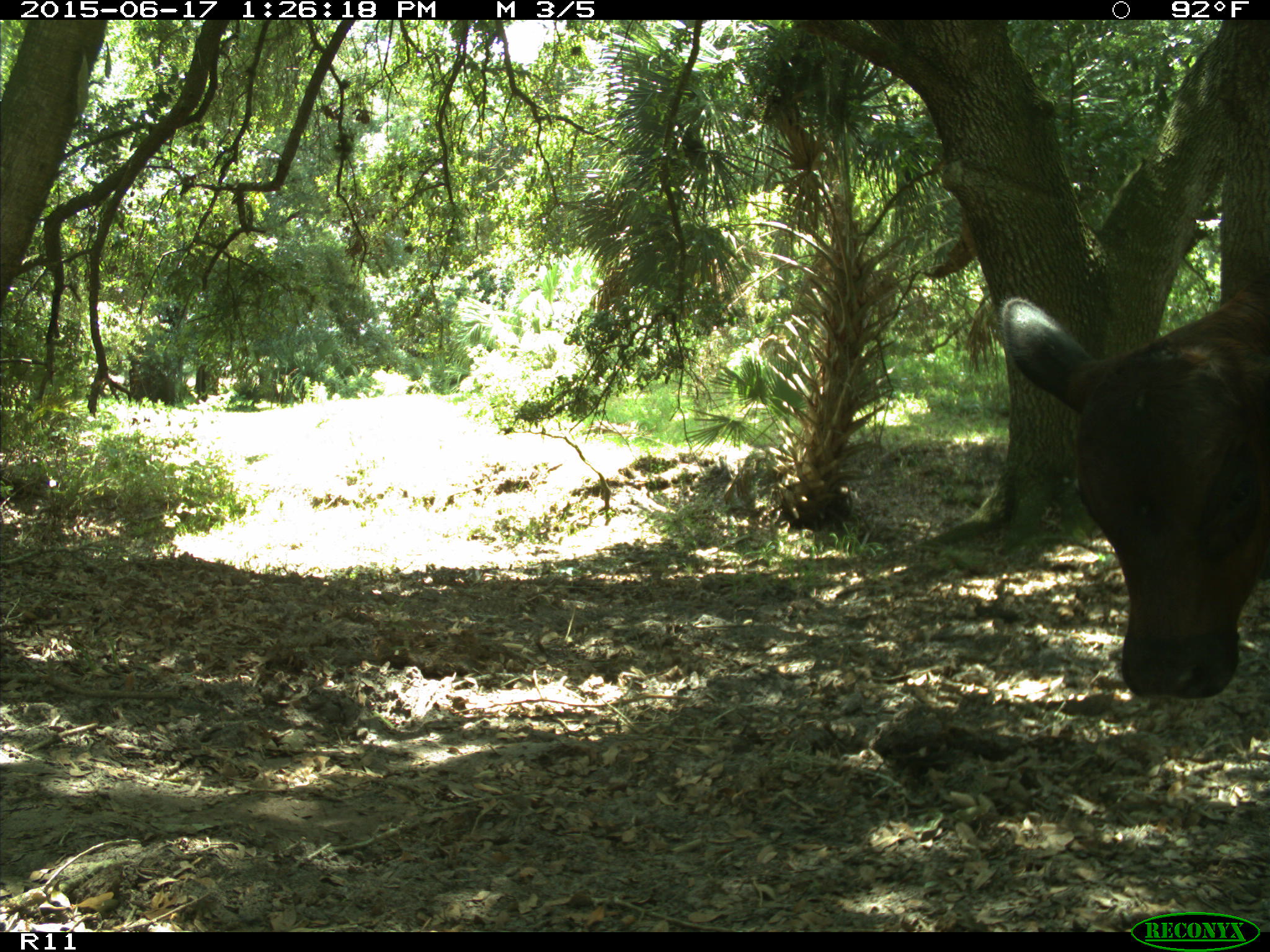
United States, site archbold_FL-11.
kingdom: Animalia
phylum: Chordata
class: Mammalia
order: Artiodactyla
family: Bovidae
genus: Bos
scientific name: Bos taurus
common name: domestic cow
Bos taurus (domestic cow).